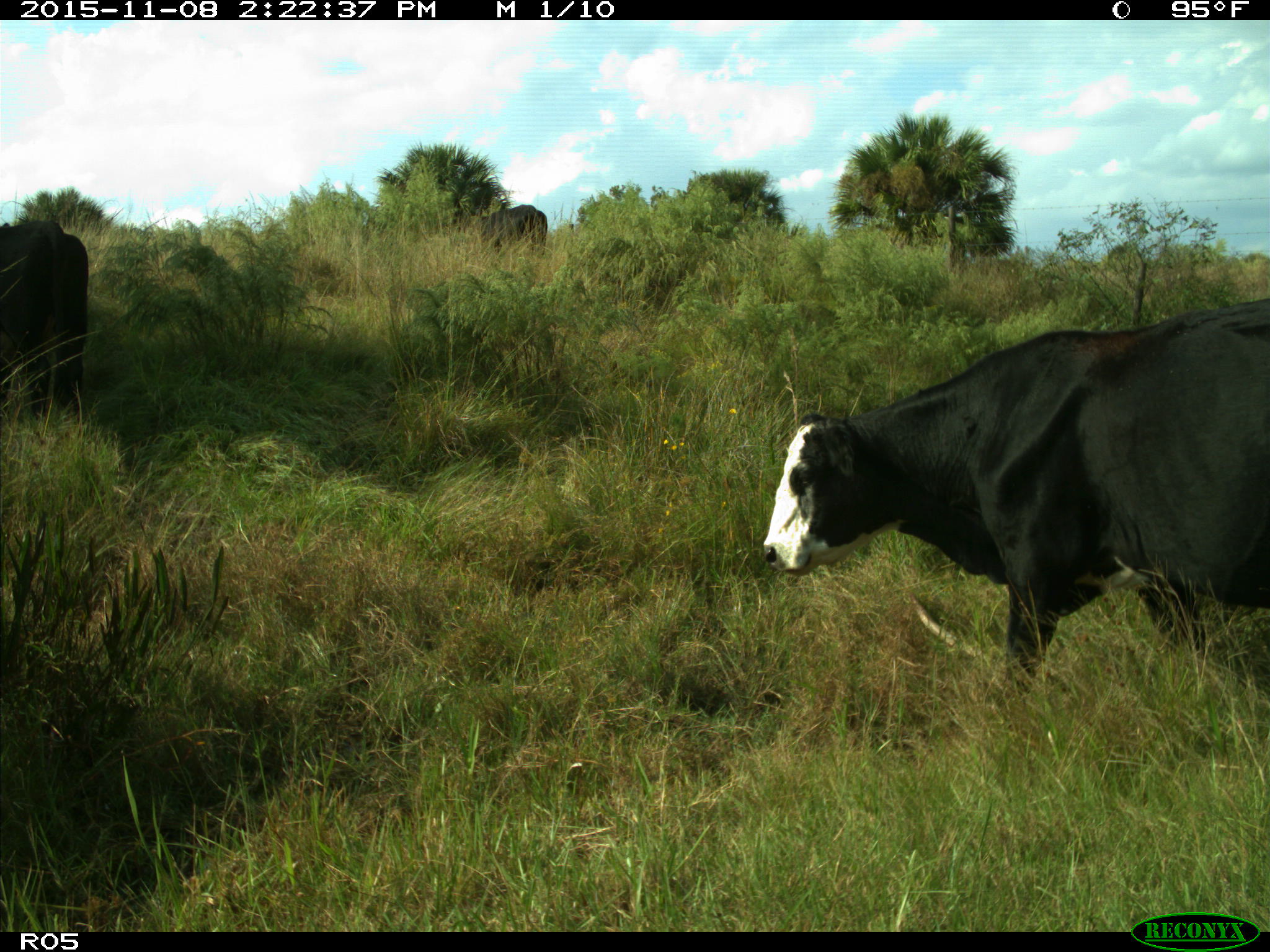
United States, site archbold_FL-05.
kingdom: Animalia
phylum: Chordata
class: Mammalia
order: Artiodactyla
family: Bovidae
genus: Bos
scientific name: Bos taurus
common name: domestic cow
Bos taurus (domestic cow).